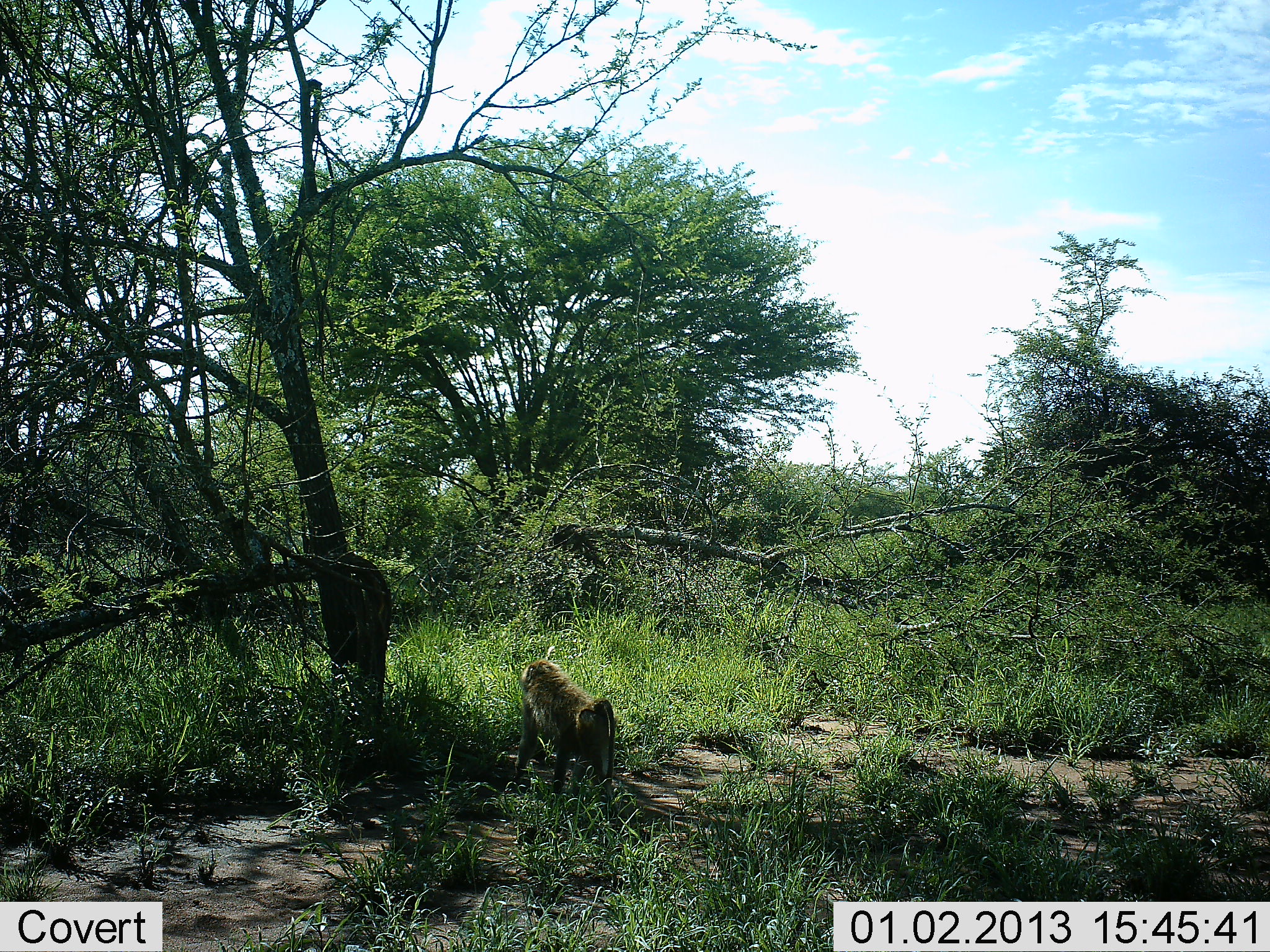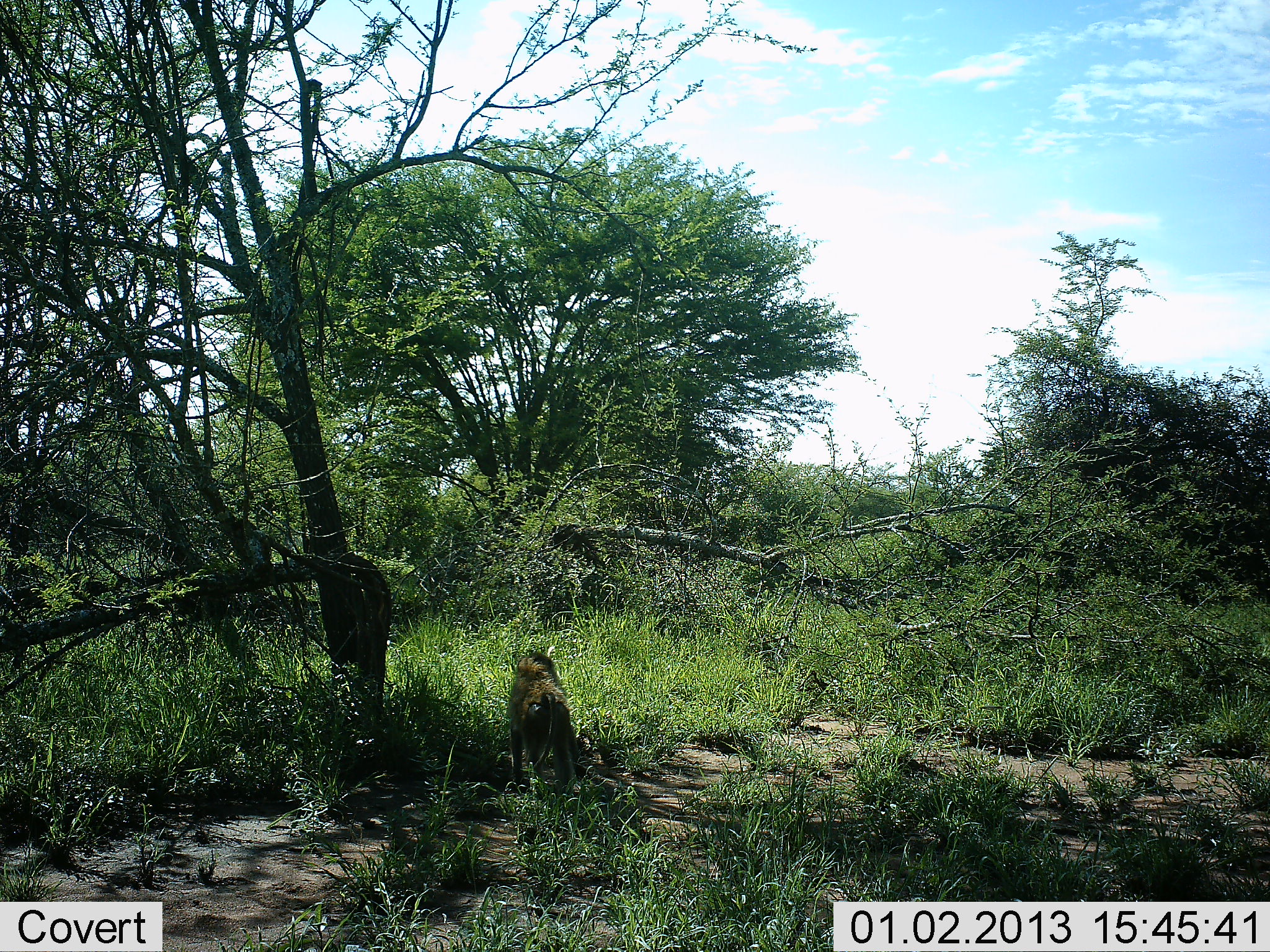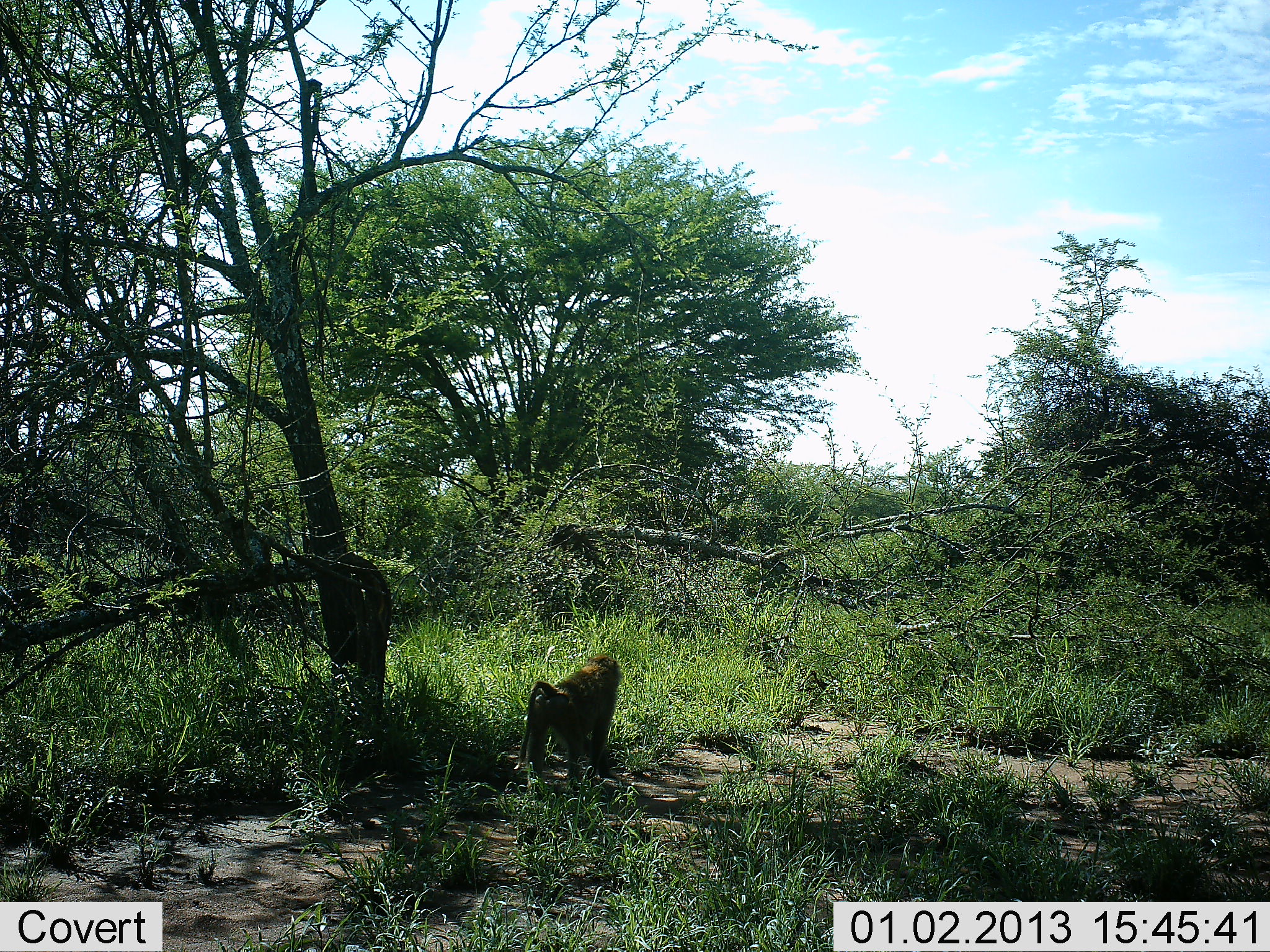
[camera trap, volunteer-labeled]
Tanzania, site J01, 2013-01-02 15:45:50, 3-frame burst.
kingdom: Animalia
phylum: Chordata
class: Mammalia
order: Primates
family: Cercopithecidae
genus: Papio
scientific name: Papio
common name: baboon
Baboon (Papio), count 1. Behavior (volunteer vote fractions): standing 15%, resting 6%, moving 82%, interacting 0%. Young present (vote fraction): 0%. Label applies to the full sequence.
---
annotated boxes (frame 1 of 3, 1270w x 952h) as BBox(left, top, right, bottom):
animal: BBox(512, 660, 617, 817)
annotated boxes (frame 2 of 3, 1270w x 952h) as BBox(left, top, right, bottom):
animal: BBox(508, 651, 580, 811)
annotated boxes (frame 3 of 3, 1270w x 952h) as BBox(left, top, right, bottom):
animal: BBox(512, 654, 624, 790)